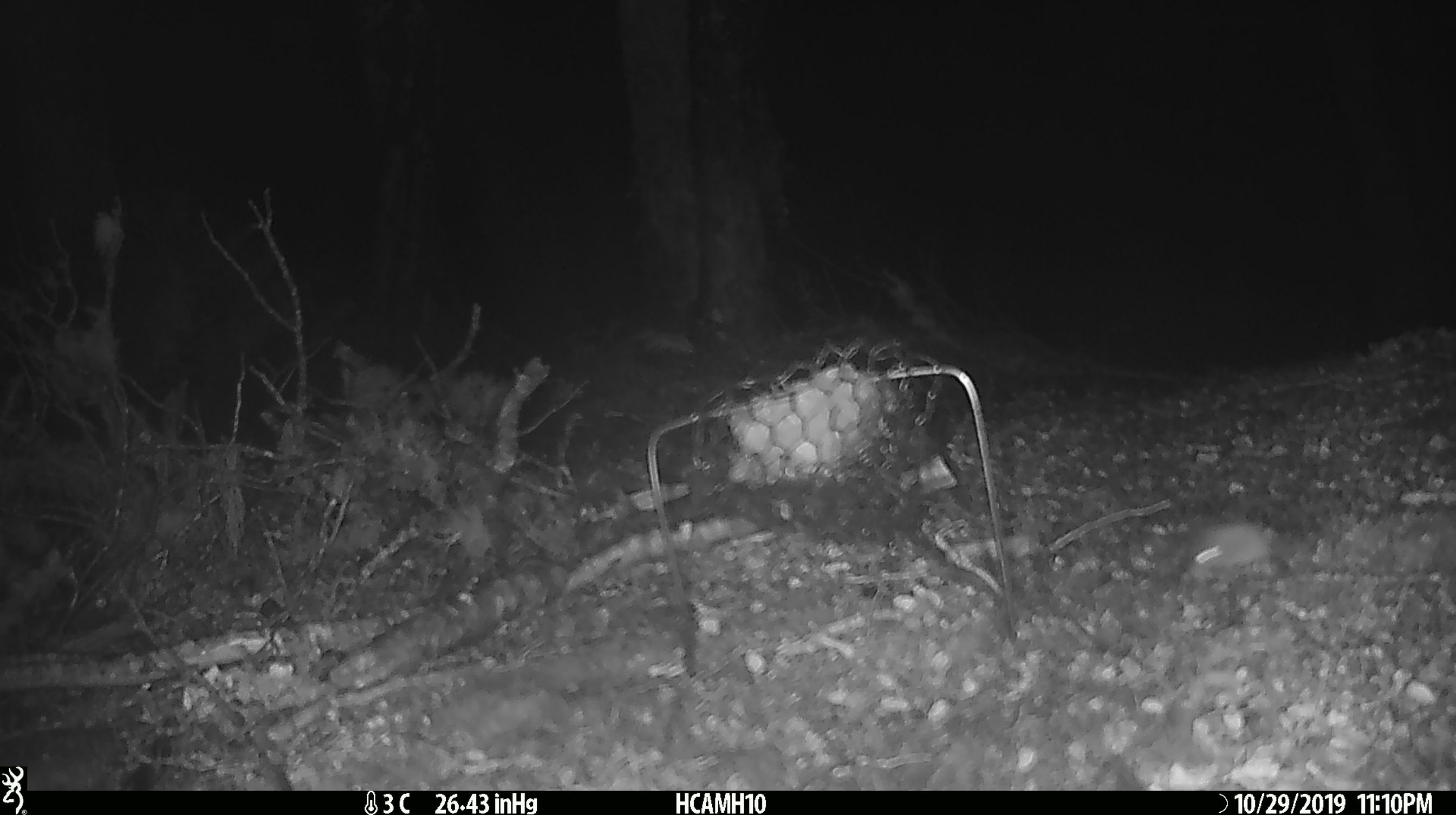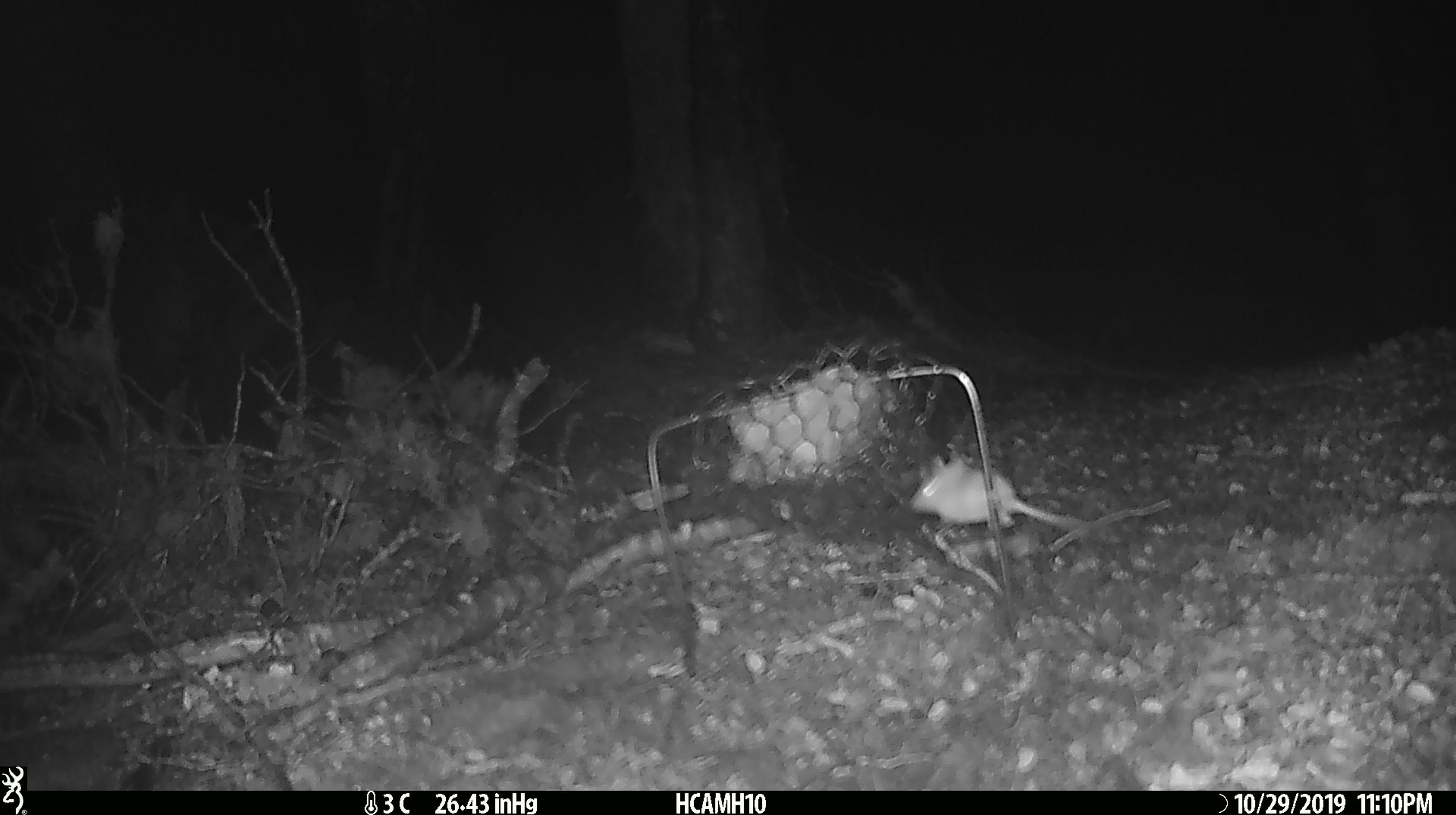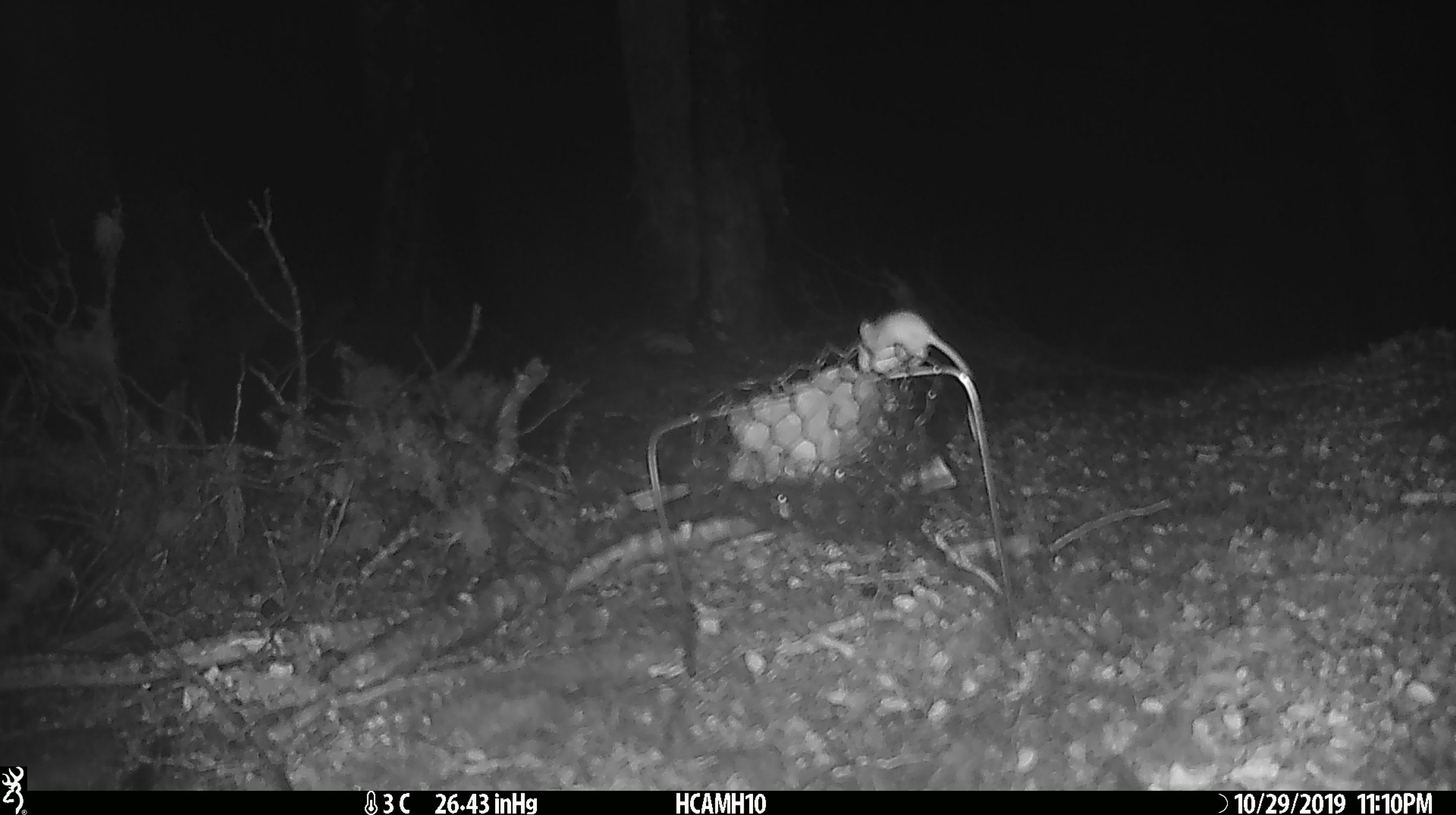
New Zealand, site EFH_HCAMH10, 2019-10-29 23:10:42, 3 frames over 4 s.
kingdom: Animalia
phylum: Chordata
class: Mammalia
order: Rodentia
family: Muridae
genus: Mus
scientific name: Mus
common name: mouse